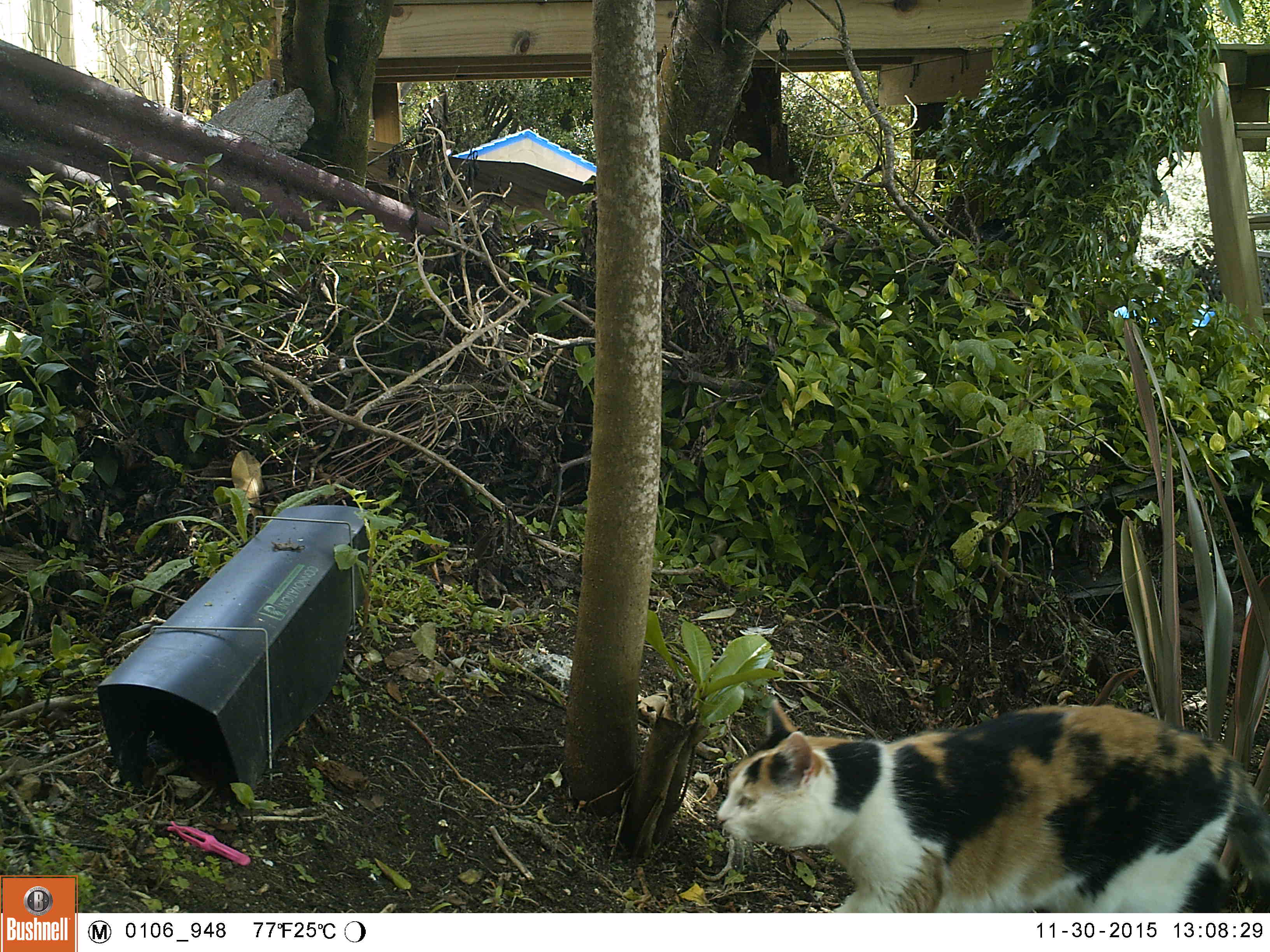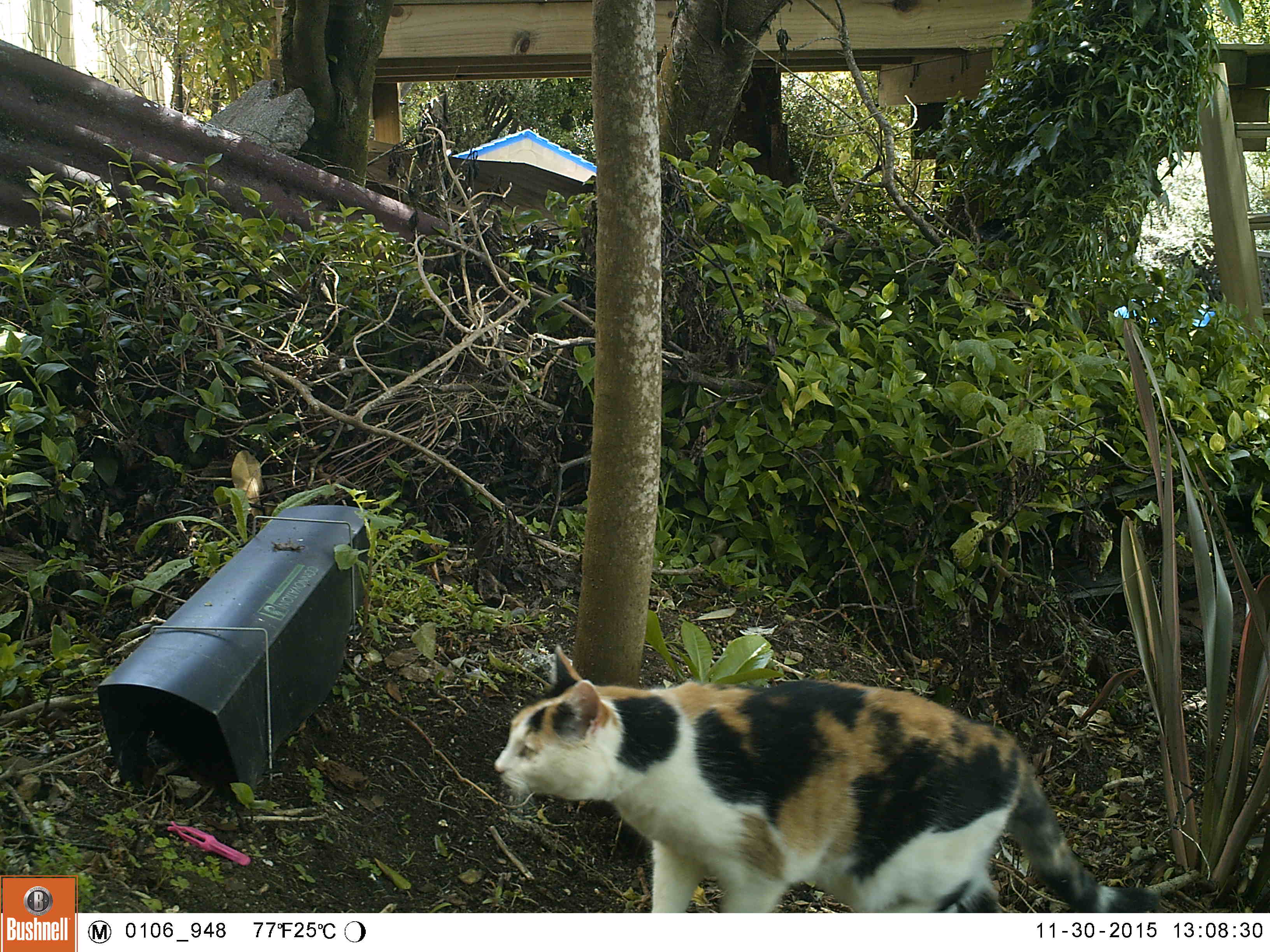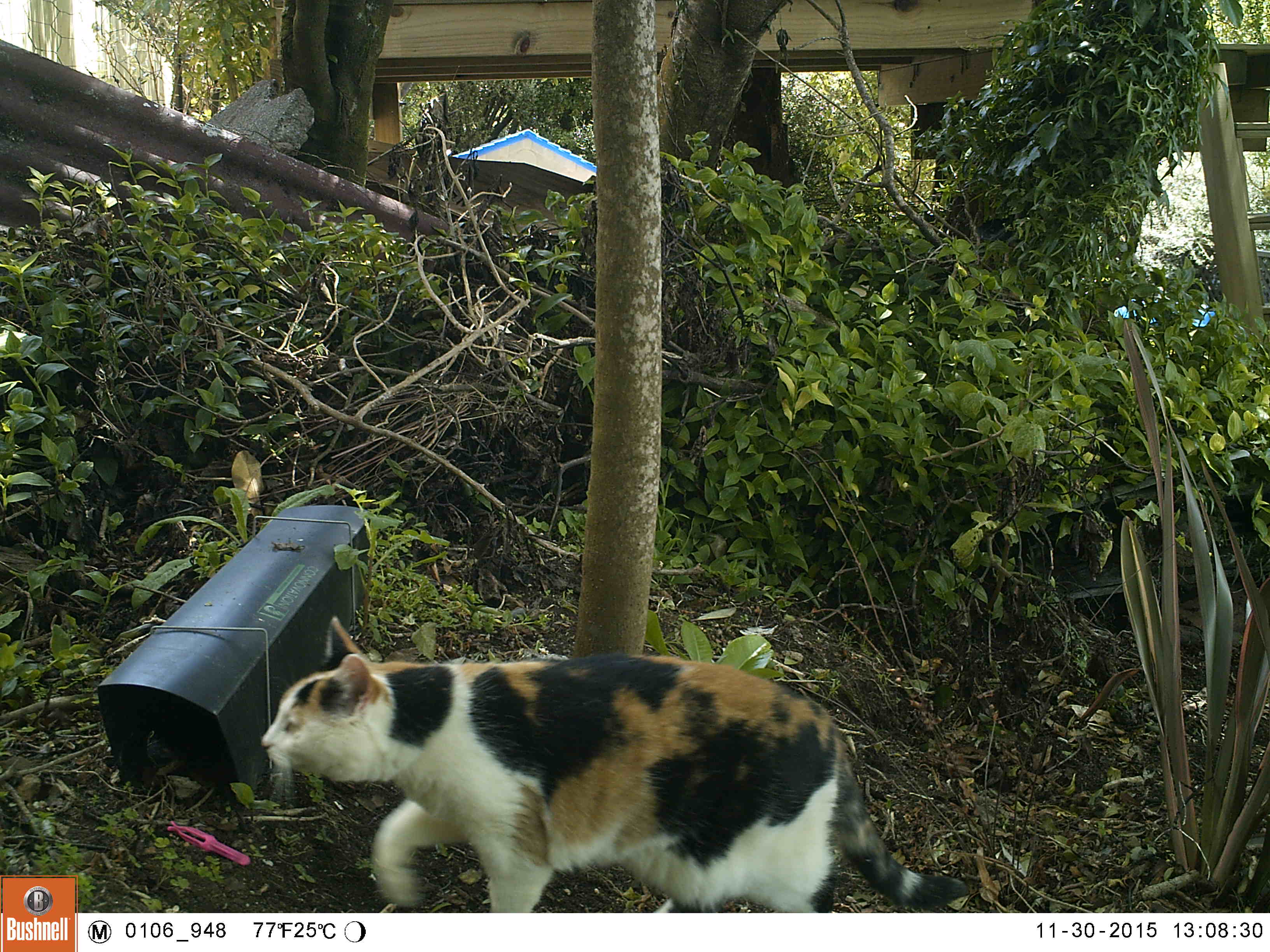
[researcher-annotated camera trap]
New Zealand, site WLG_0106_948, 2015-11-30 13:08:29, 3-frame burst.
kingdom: Animalia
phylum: Chordata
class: Mammalia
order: Carnivora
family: Felidae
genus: Felis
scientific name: Felis catus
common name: domestic cat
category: cat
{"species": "cat (domestic cat) (Felis catus)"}